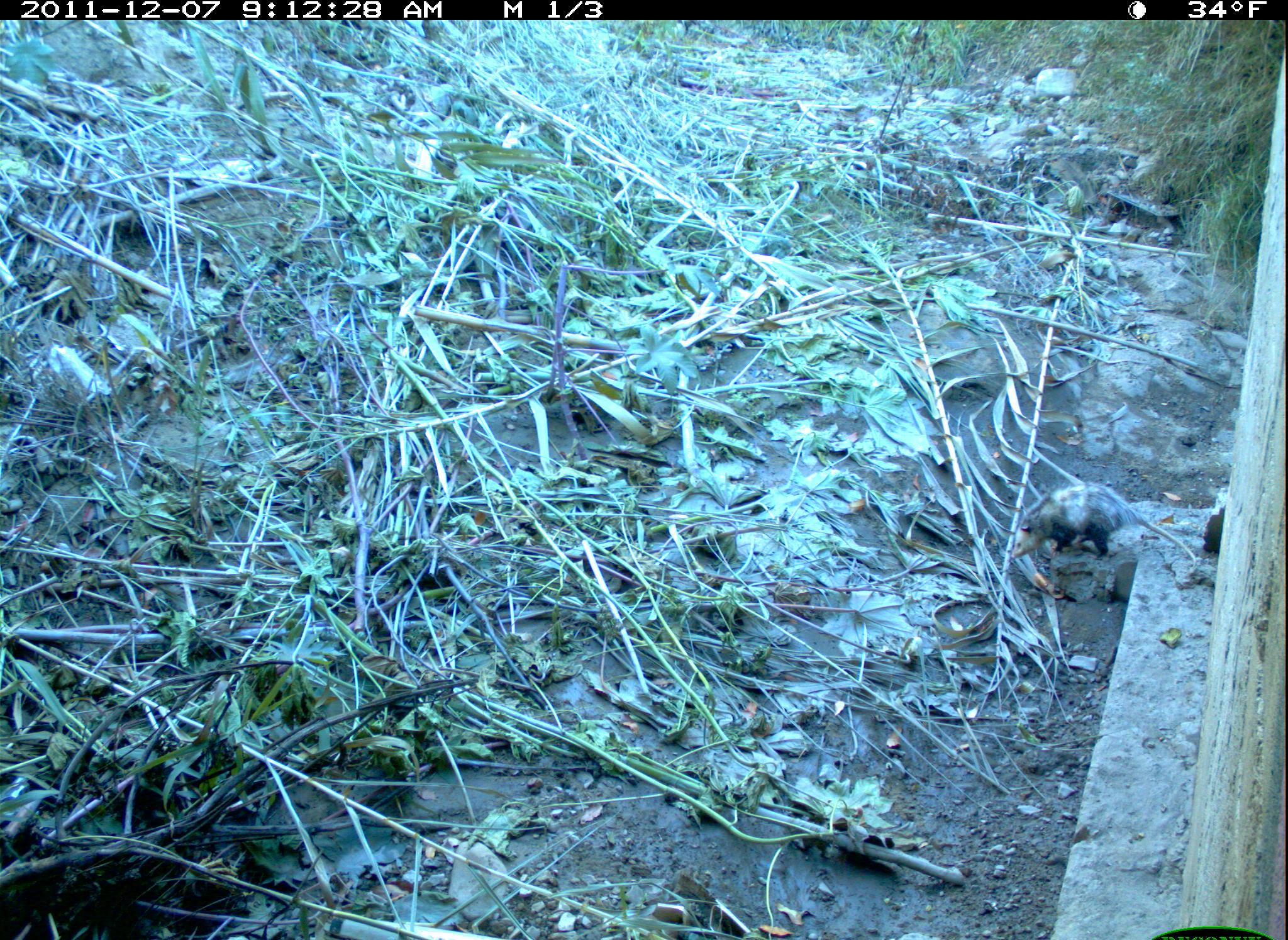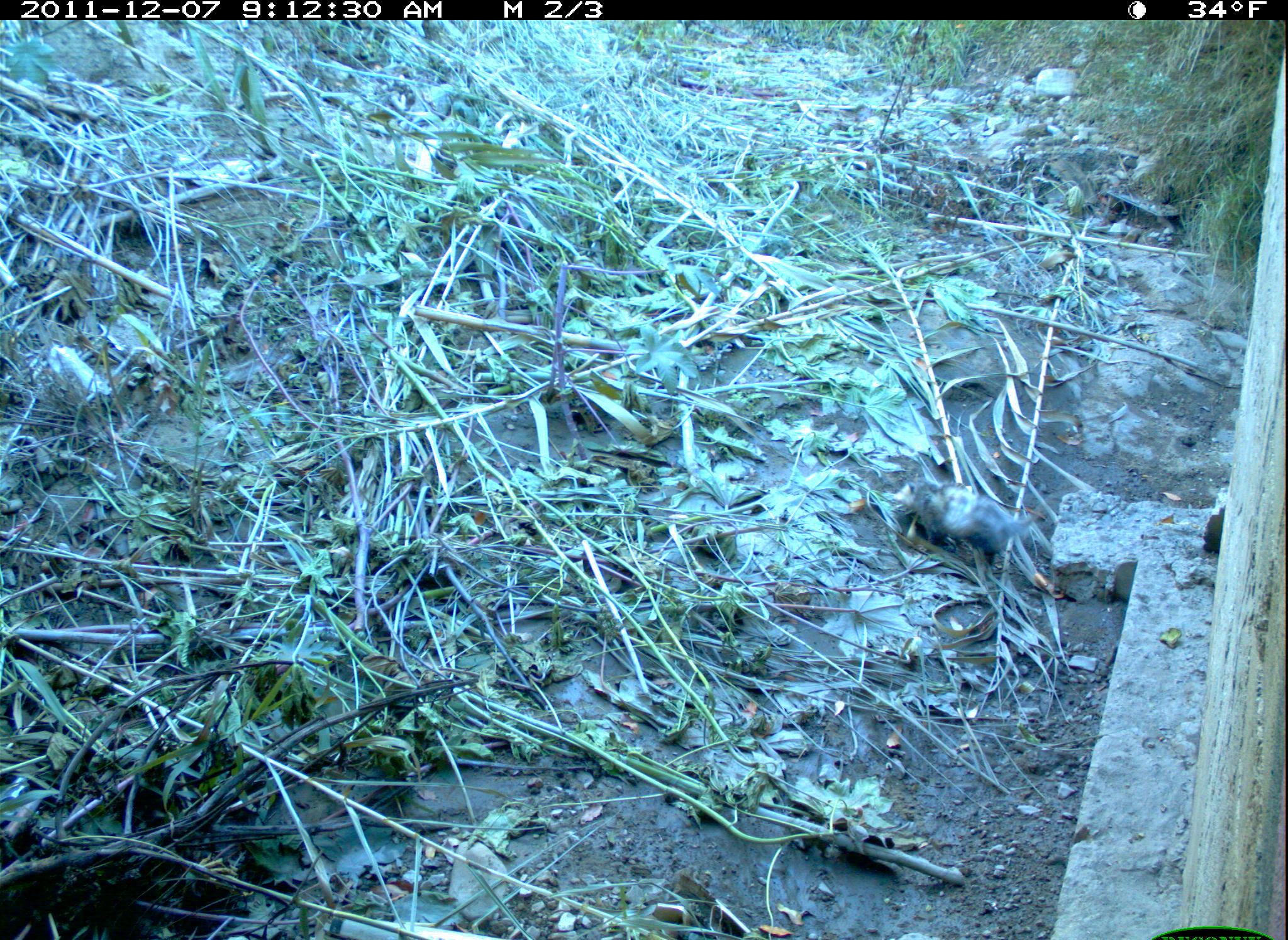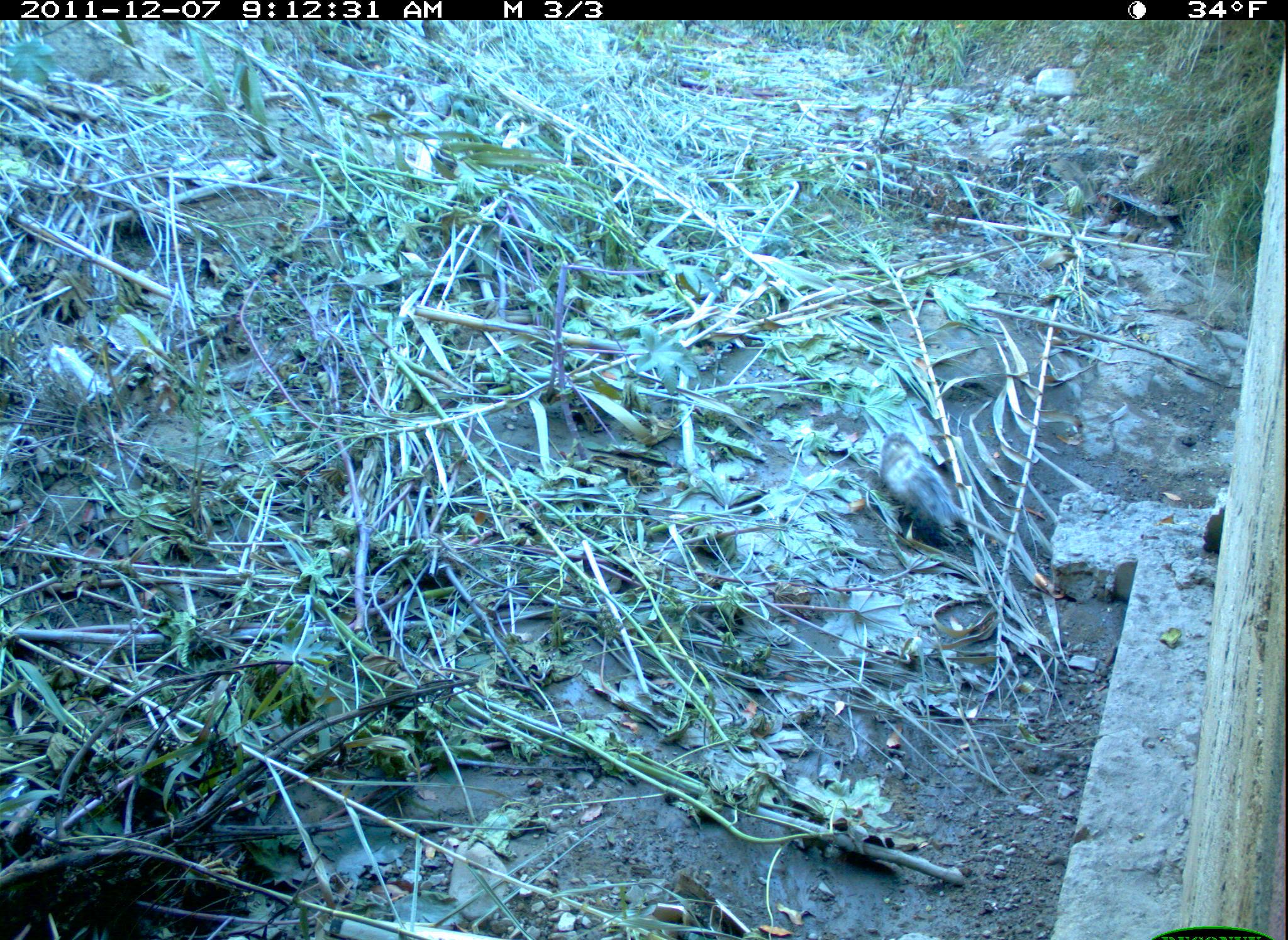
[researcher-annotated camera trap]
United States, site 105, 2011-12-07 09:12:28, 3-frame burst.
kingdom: Animalia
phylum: Chordata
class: Mammalia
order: Didelphimorphia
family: Didelphidae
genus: Didelphis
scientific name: Didelphis virginiana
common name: virginia opossum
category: opossum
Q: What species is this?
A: Opossum (virginia opossum) (Didelphis virginiana).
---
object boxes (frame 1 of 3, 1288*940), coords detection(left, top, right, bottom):
opossum: detection(1006, 470, 1201, 585)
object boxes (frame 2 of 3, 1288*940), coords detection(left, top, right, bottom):
opossum: detection(889, 461, 1030, 570)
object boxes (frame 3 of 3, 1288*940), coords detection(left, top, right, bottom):
opossum: detection(865, 416, 979, 570)